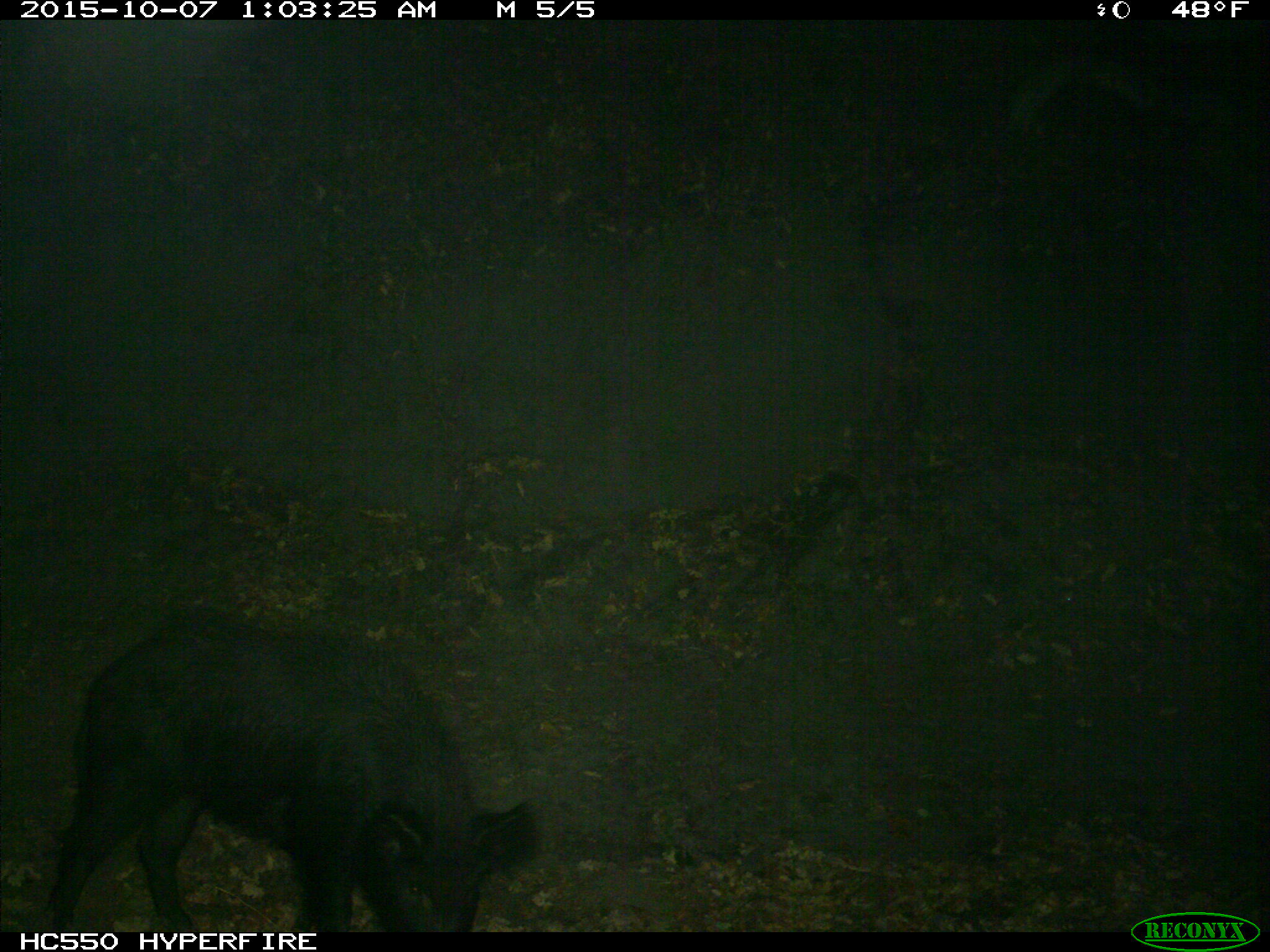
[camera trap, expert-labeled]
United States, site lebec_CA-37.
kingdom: Animalia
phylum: Chordata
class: Mammalia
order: Artiodactyla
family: Suidae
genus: Sus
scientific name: Sus scrofa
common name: wild boar